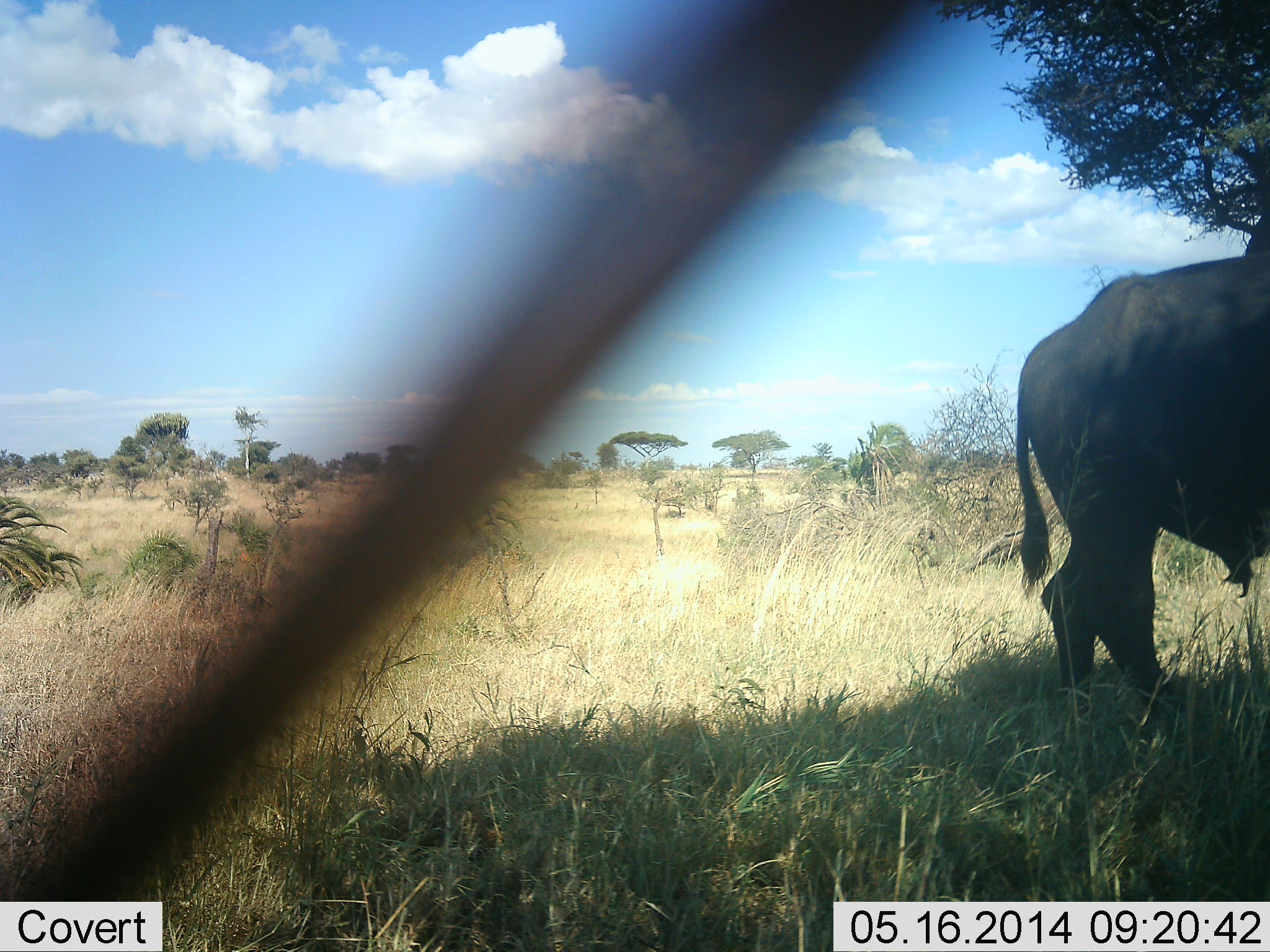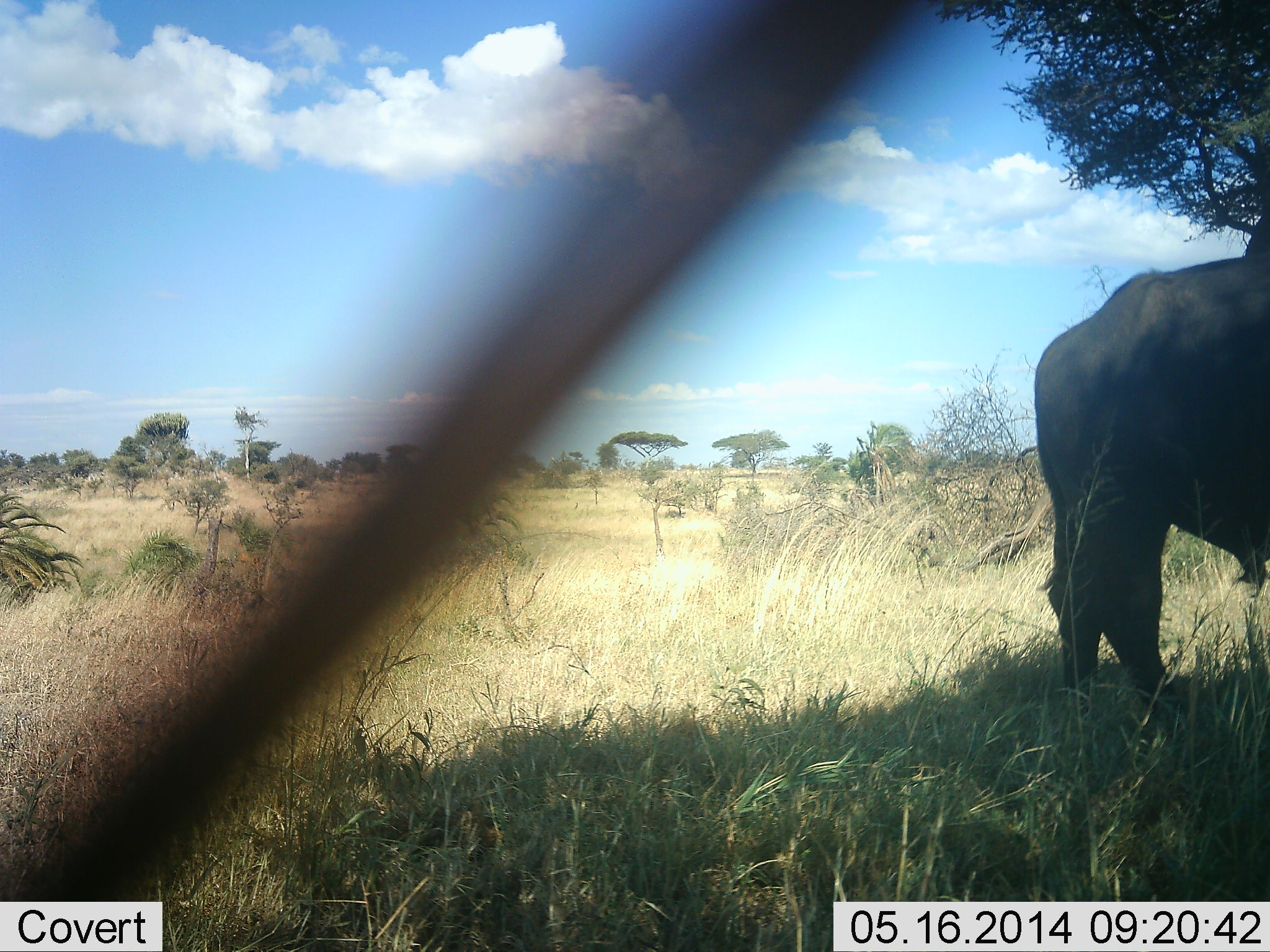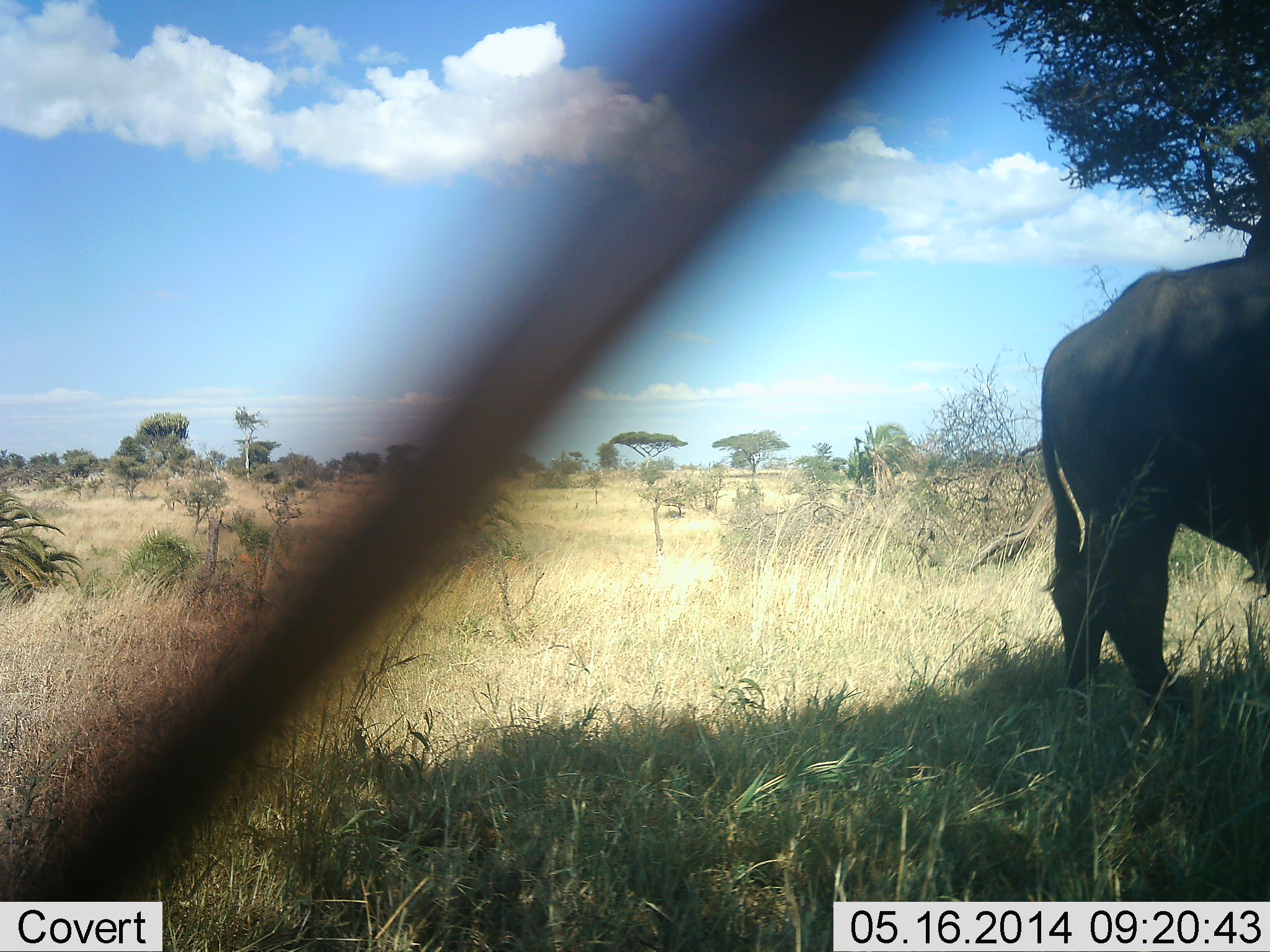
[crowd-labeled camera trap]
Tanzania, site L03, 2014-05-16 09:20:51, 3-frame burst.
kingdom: Animalia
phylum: Chordata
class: Mammalia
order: Artiodactyla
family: Bovidae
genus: Syncerus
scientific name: Syncerus caffer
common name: cape buffalo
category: buffalo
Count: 1.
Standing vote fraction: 80%.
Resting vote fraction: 10%.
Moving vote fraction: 0%.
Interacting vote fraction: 0%.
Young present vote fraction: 0%.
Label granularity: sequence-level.